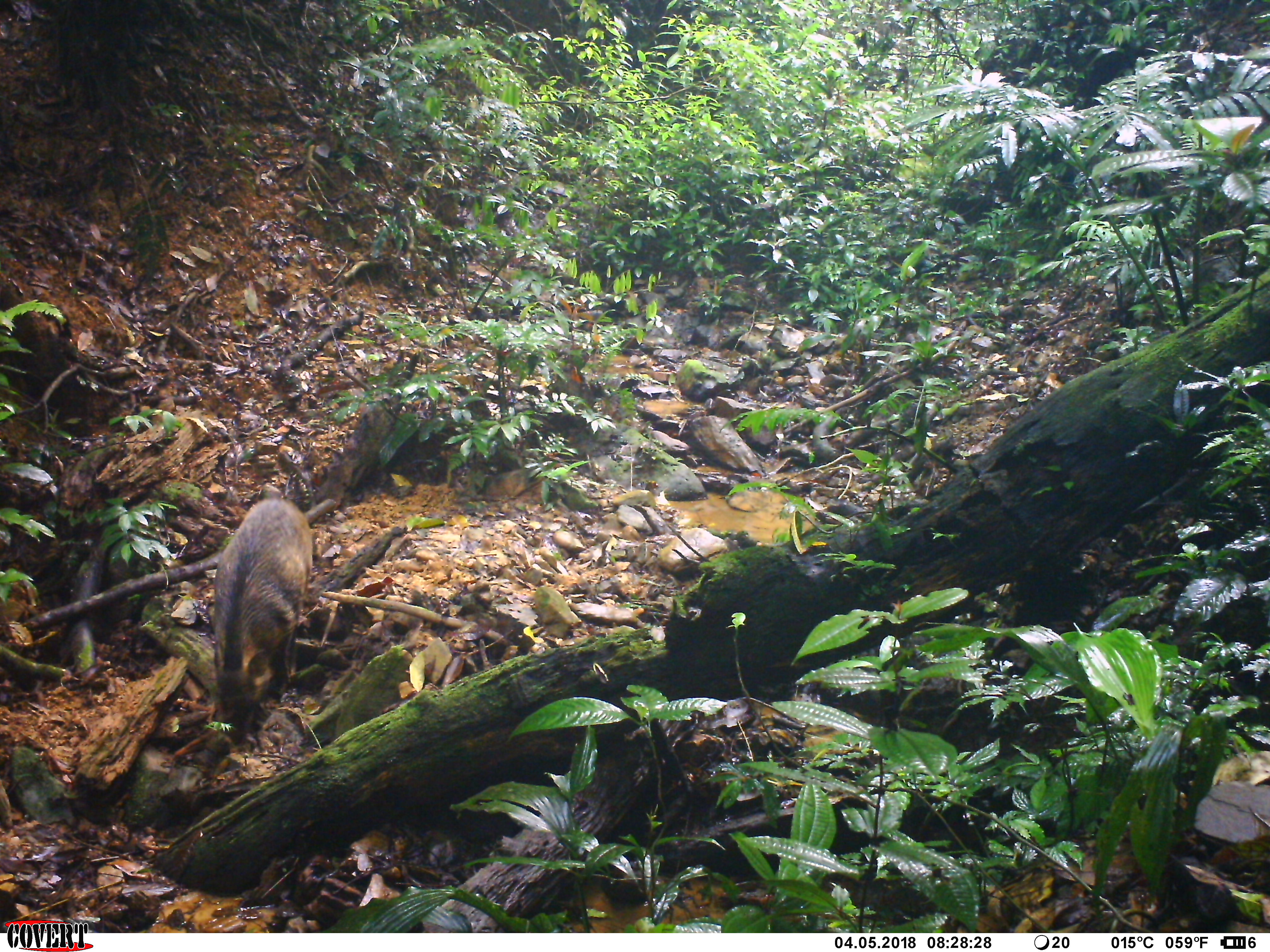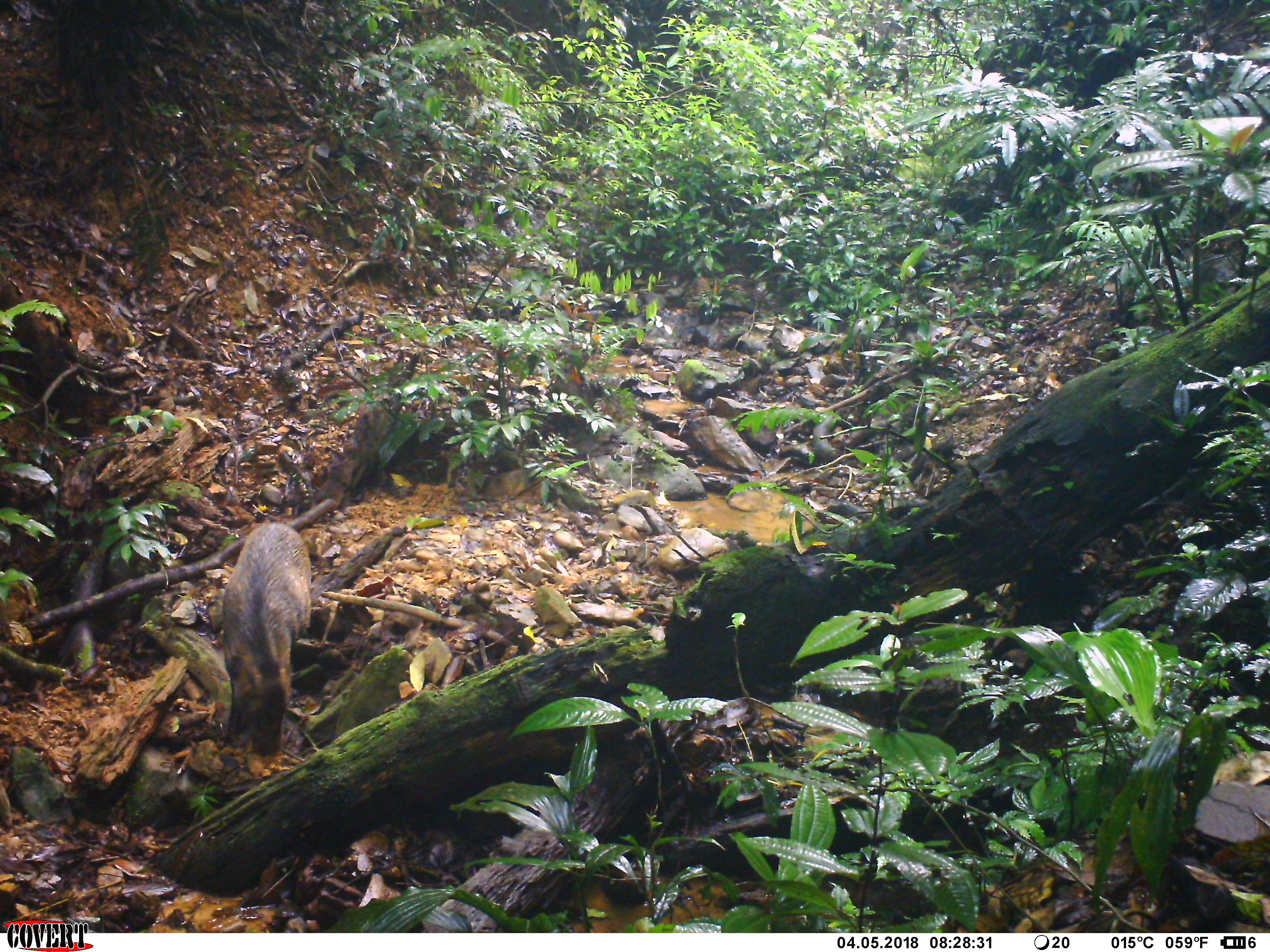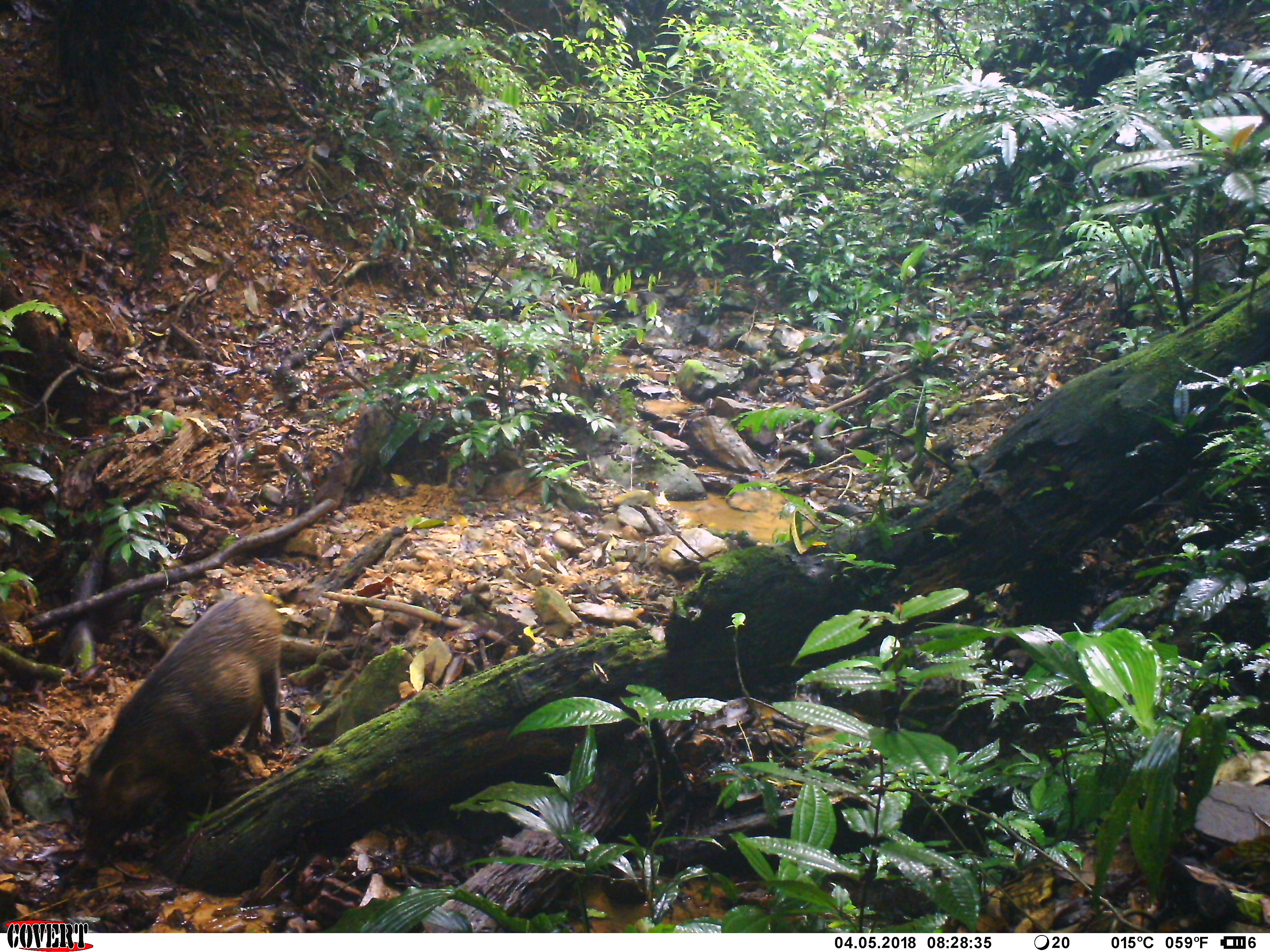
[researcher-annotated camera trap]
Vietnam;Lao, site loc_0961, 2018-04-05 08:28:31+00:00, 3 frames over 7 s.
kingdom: Animalia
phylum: Chordata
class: Mammalia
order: Artiodactyla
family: Suidae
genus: Sus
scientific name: Sus scrofa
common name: eurasian wild pig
Eurasian wild pig (Sus scrofa). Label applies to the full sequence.